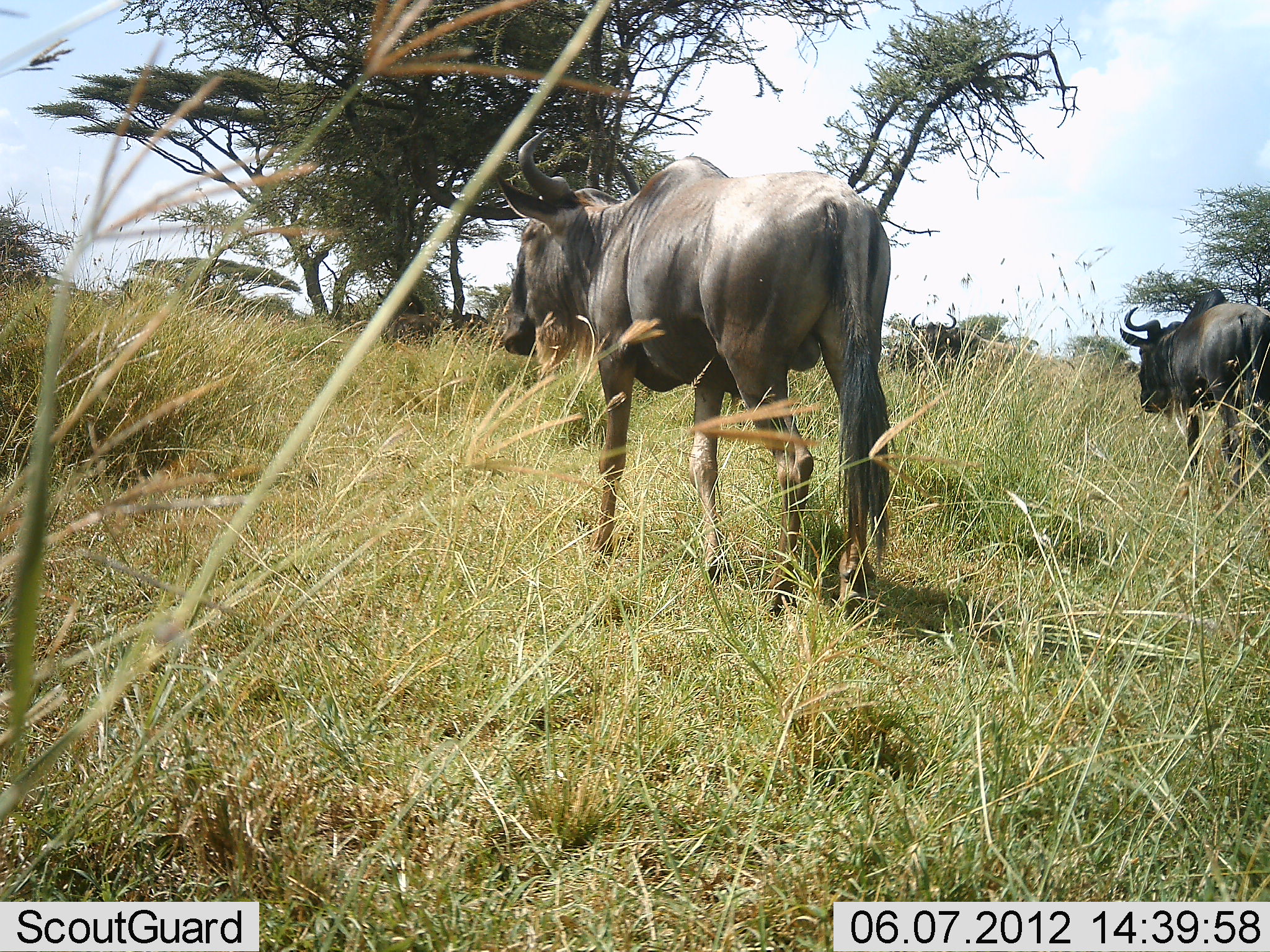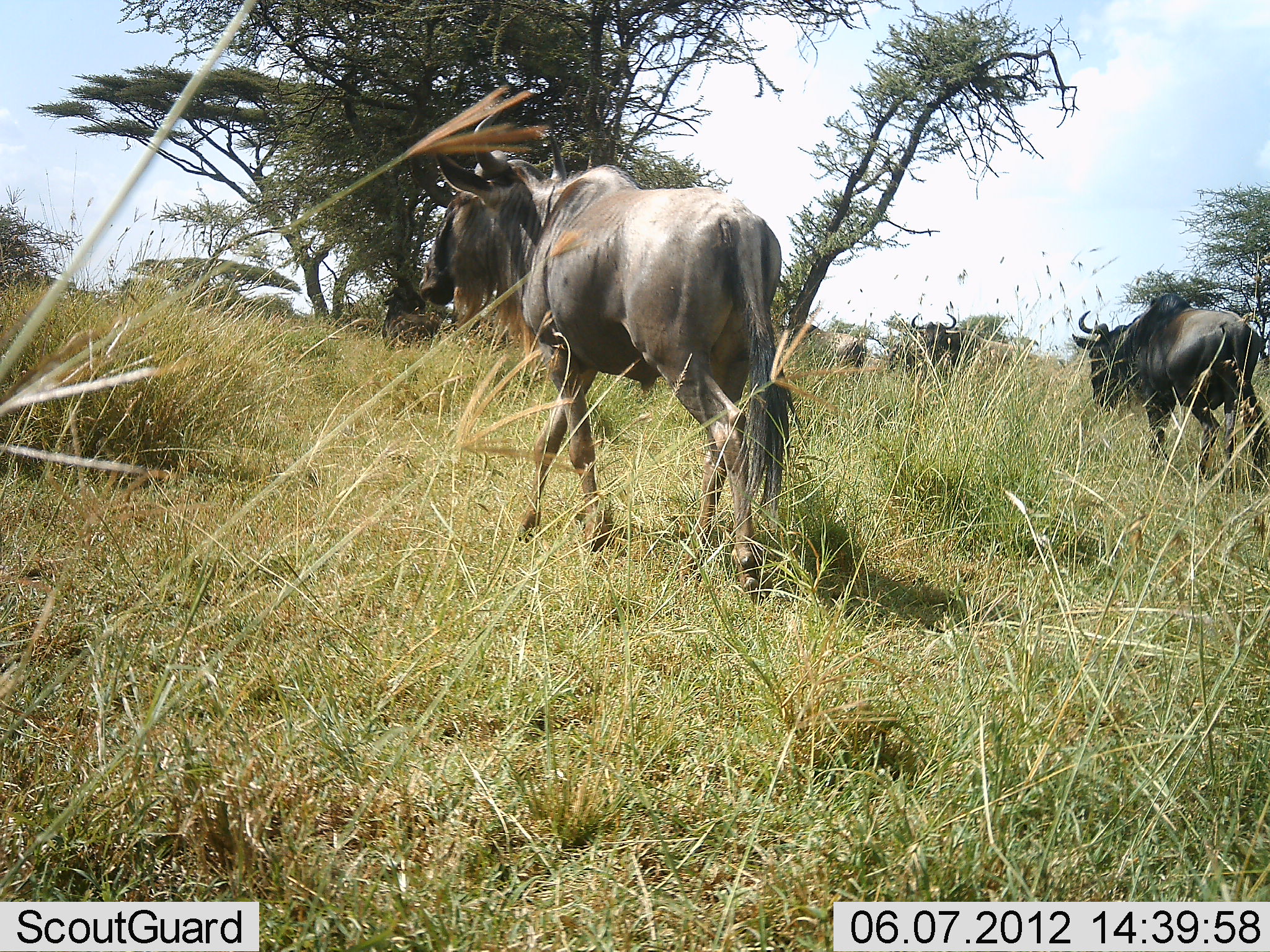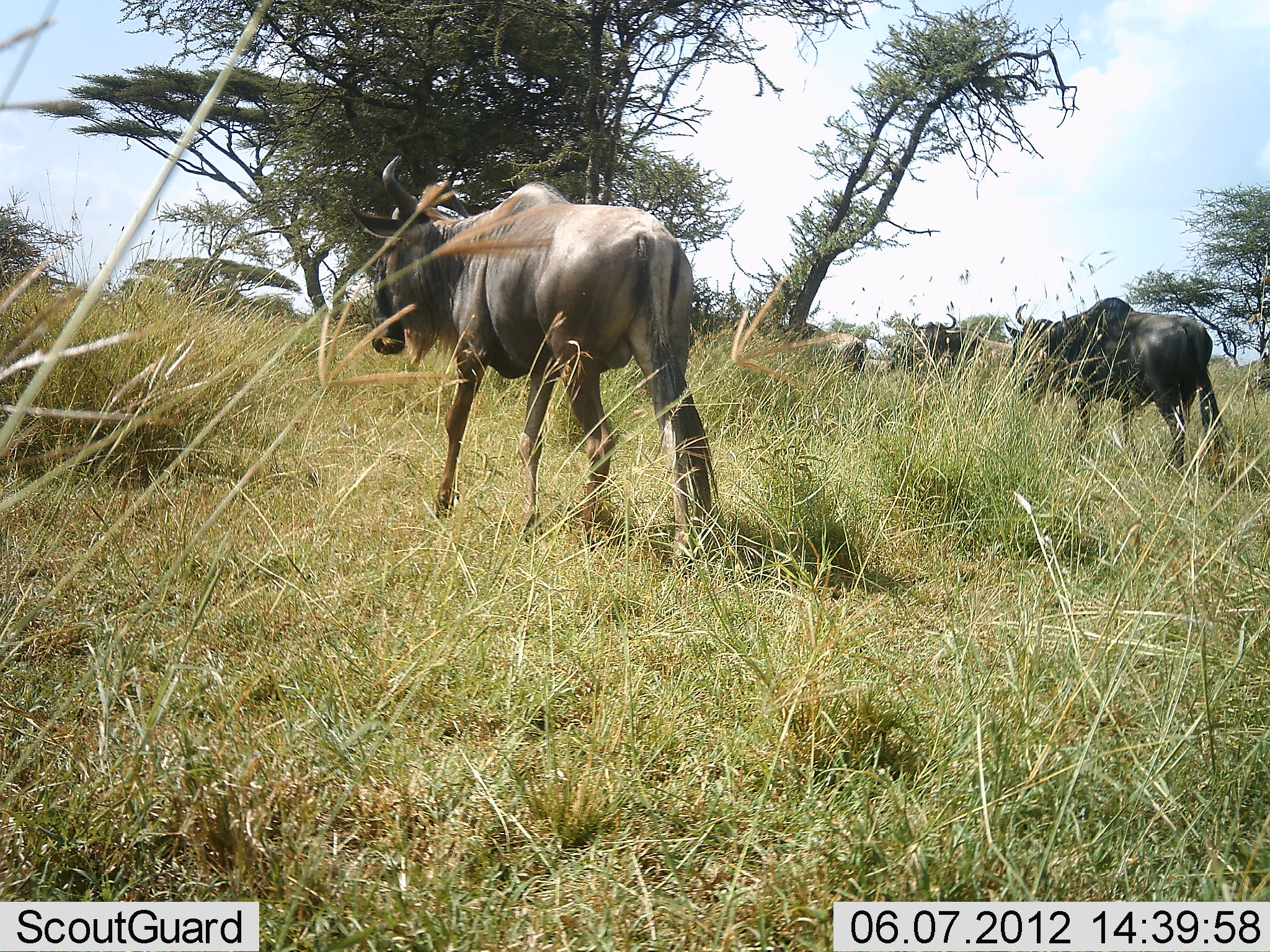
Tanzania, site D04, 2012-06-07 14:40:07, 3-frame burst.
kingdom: Animalia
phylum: Chordata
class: Mammalia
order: Artiodactyla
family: Bovidae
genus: Connochaetes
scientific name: Connochaetes taurinus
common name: blue wildebeest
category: wildebeest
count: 4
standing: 40%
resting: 0%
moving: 100%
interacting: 0%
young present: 0%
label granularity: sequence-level